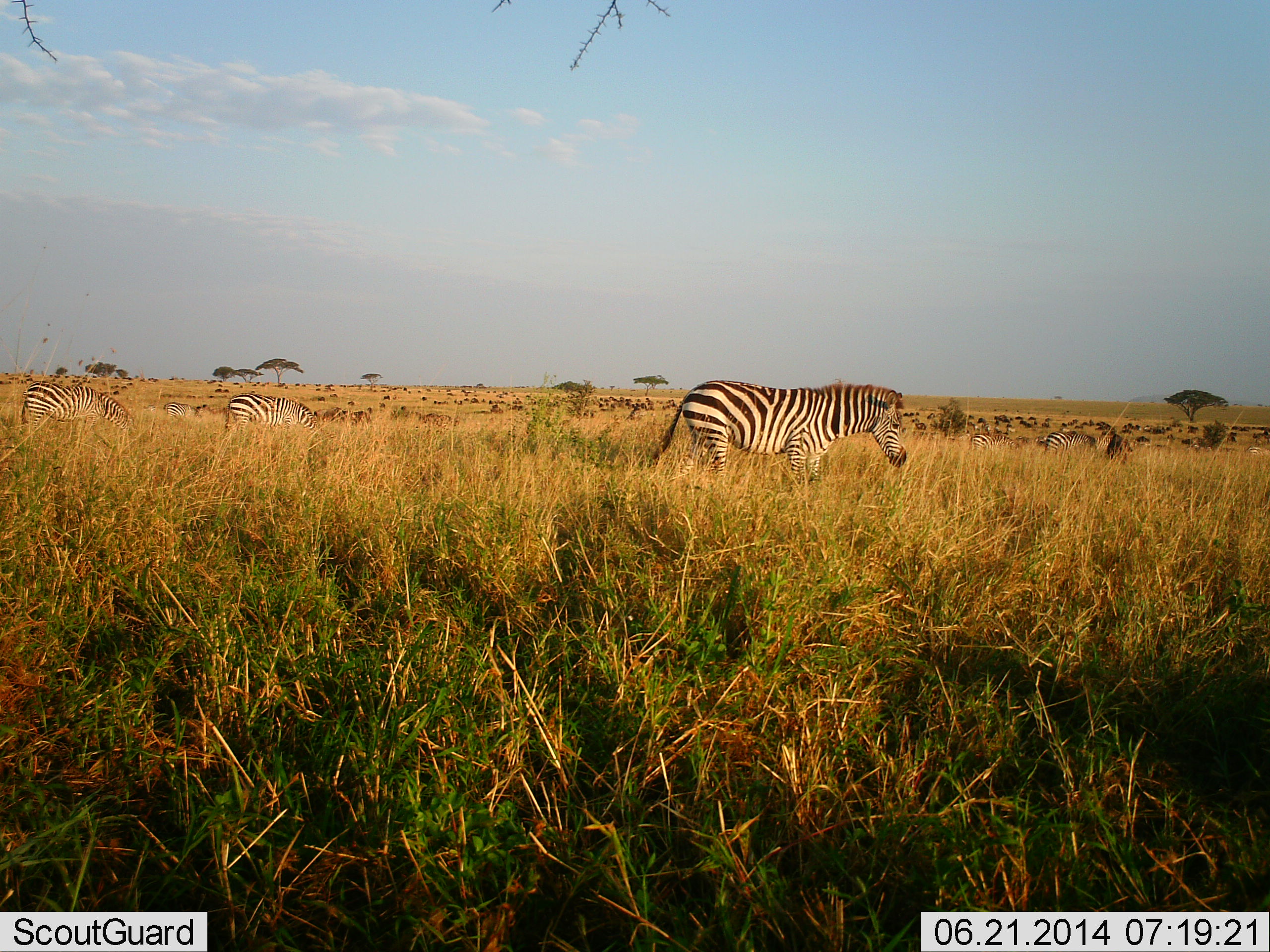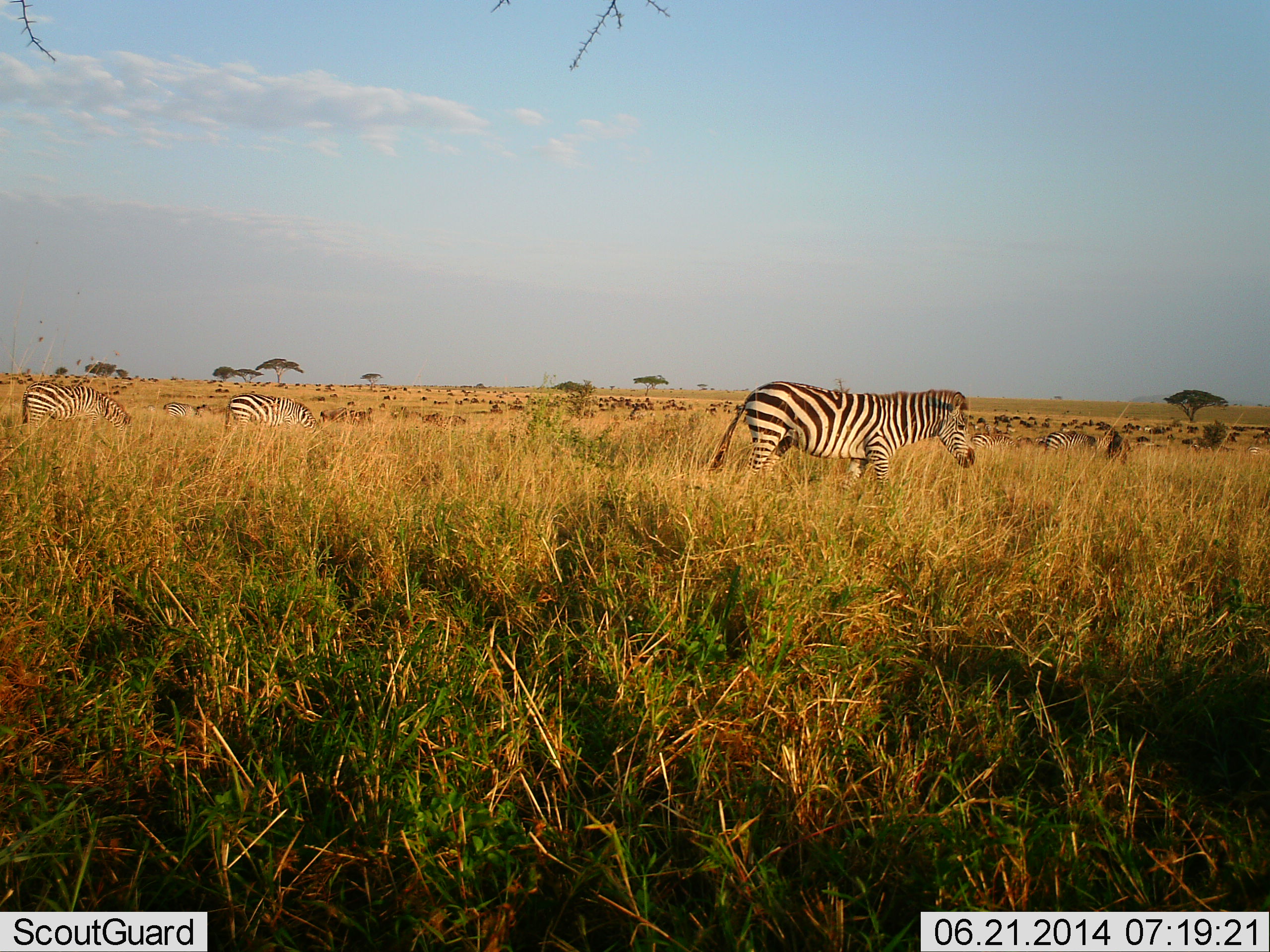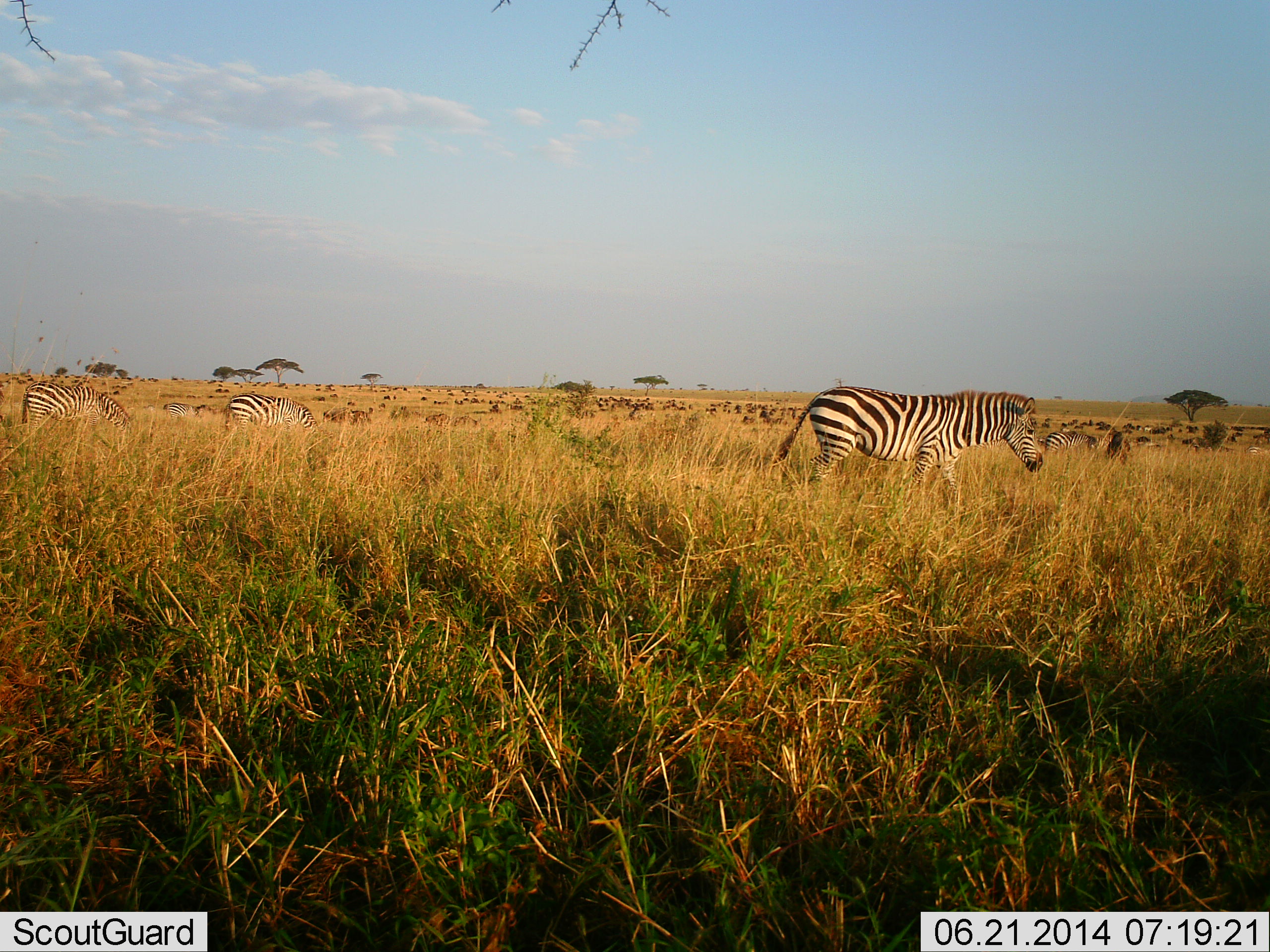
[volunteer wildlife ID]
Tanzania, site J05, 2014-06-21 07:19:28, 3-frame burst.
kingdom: Animalia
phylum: Chordata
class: Mammalia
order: Perissodactyla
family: Equidae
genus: Equus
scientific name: Equus quagga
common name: plains zebra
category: zebra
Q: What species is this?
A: Zebra (plains zebra) (Equus quagga).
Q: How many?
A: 6.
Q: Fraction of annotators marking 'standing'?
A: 26%.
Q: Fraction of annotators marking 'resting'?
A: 5%.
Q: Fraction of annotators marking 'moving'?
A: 74%.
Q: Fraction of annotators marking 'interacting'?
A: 5%.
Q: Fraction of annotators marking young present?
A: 0%.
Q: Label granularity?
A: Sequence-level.